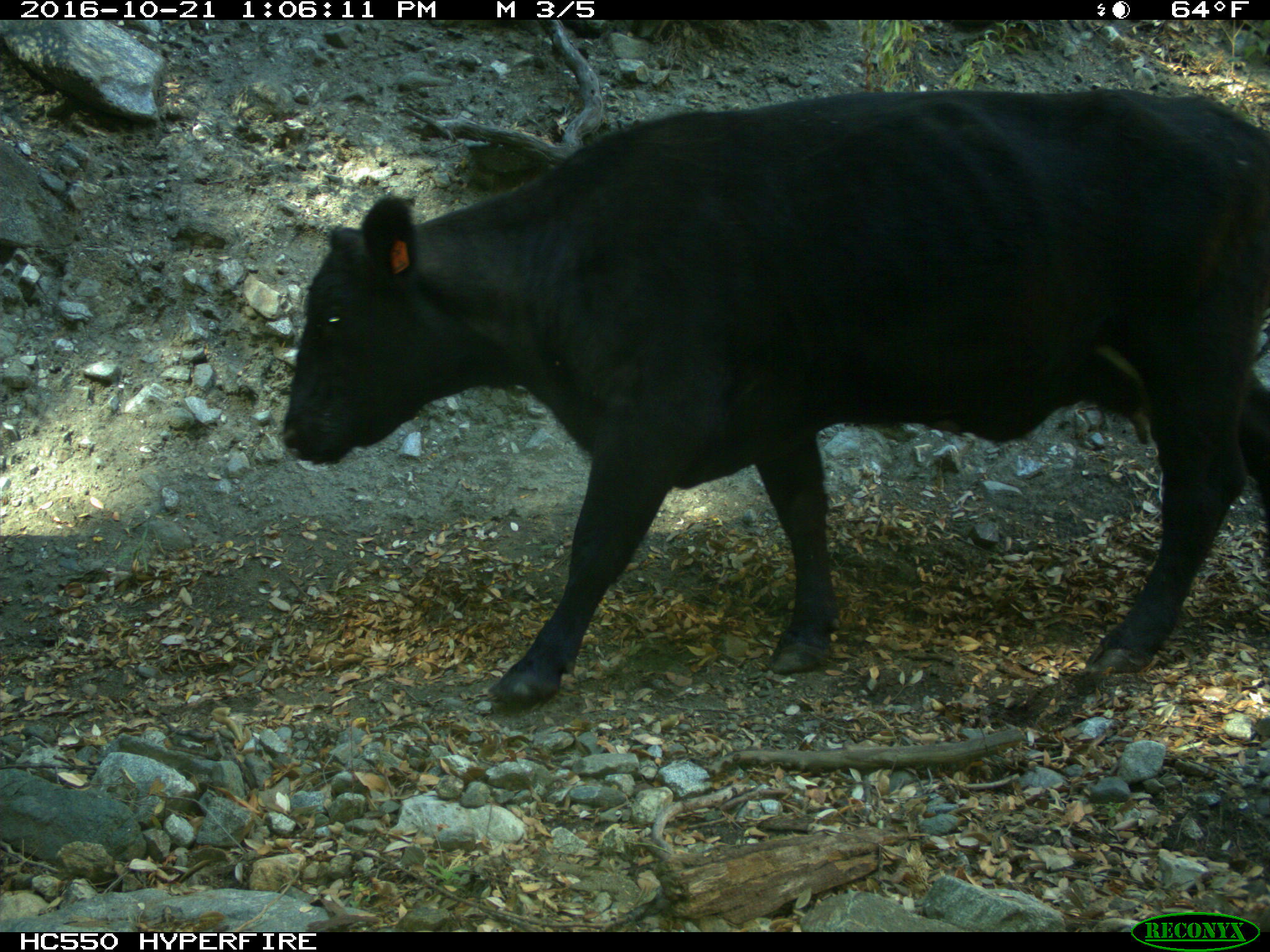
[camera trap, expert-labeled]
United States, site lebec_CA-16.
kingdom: Animalia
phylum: Chordata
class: Mammalia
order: Artiodactyla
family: Bovidae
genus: Bos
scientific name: Bos taurus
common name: domestic cow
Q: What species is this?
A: Bos taurus (domestic cow).